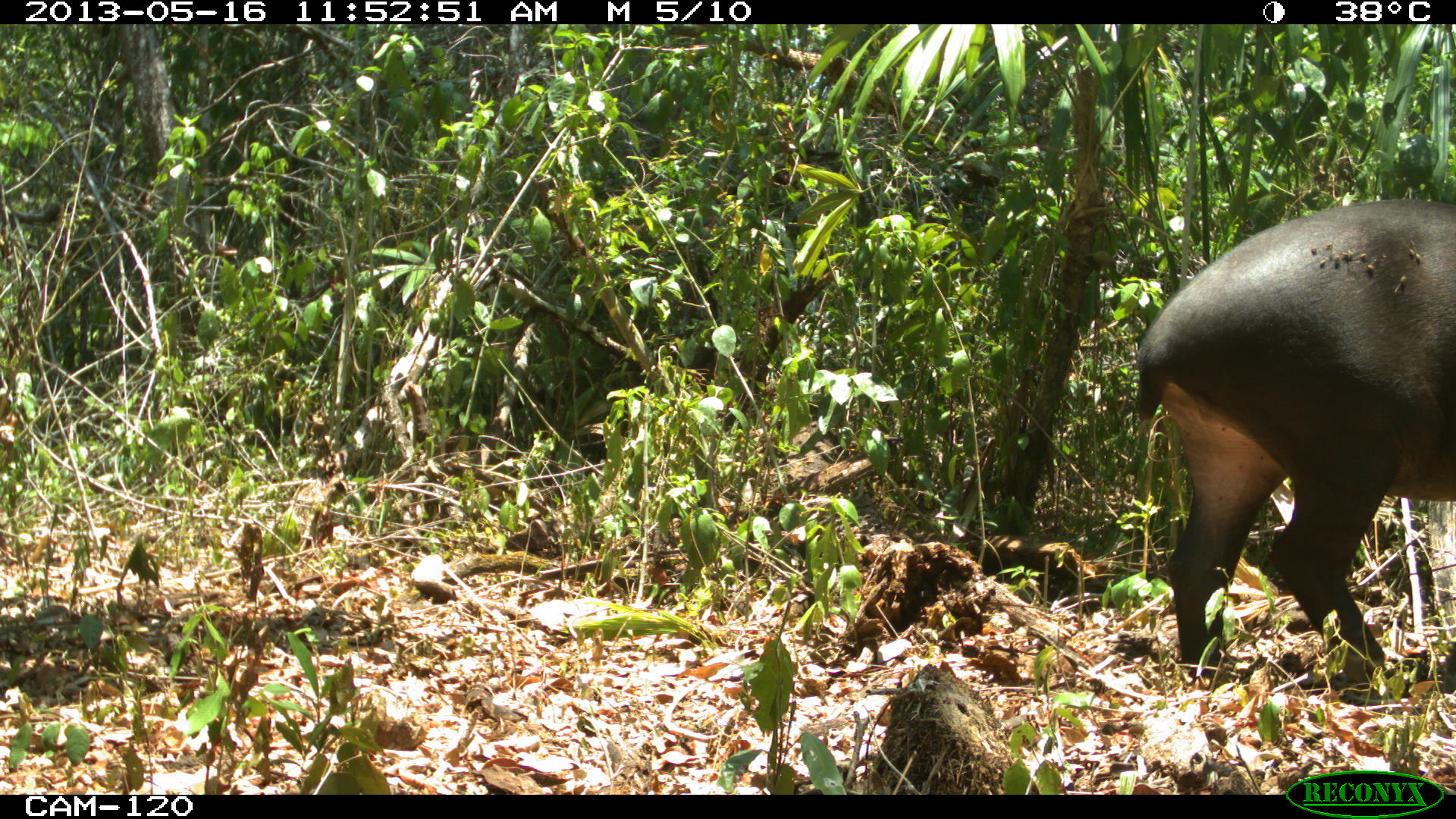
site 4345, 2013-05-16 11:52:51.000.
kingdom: Animalia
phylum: Chordata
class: Mammalia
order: Perissodactyla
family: Tapiridae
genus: Tapirus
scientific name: Tapirus bairdii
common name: baird's tapir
Tapirus bairdii (baird's tapir), count 1, sex female.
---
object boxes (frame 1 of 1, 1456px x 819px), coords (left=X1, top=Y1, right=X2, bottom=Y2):
tapirus bairdii: (left=1129, top=195, right=1456, bottom=668)